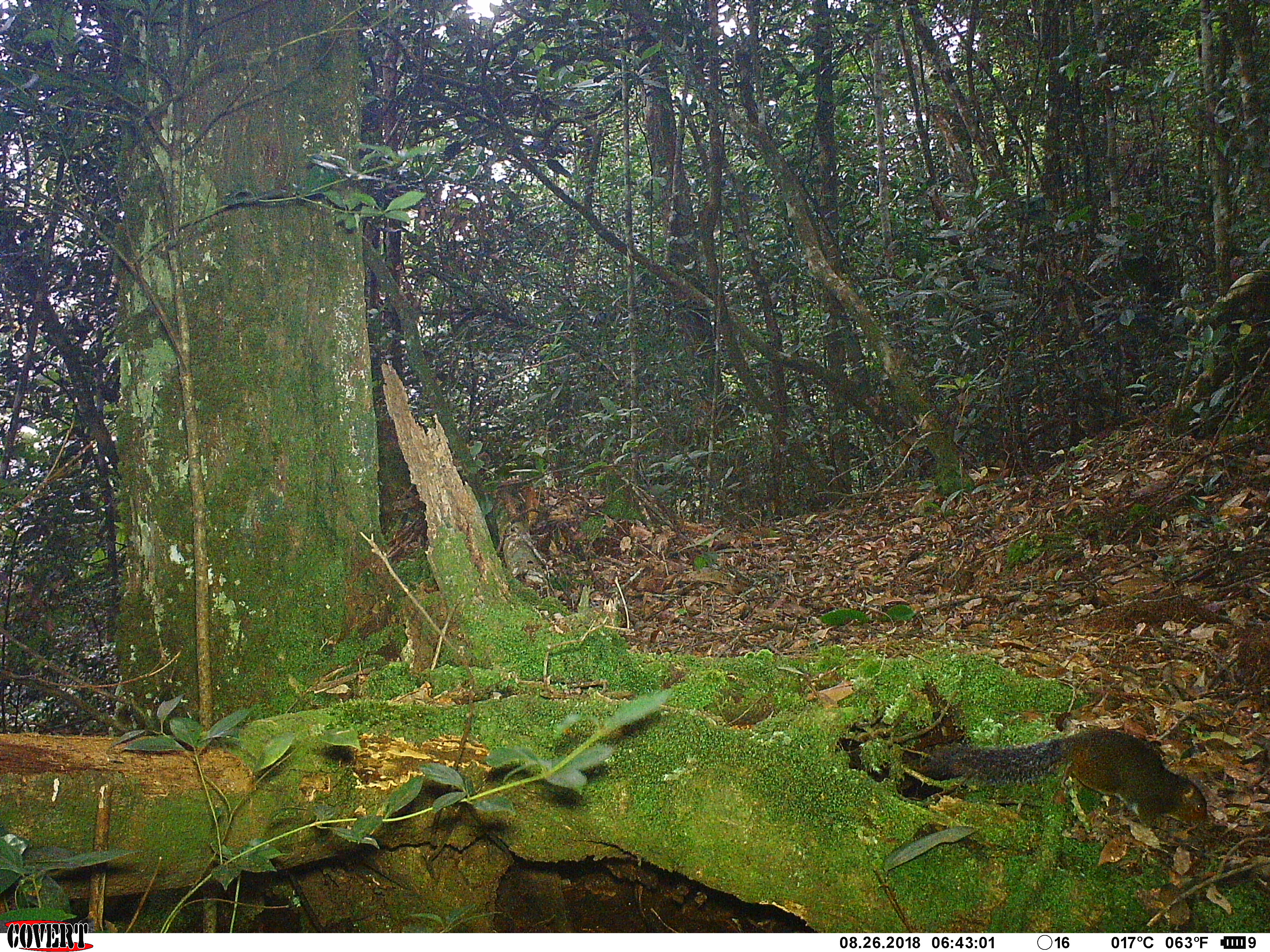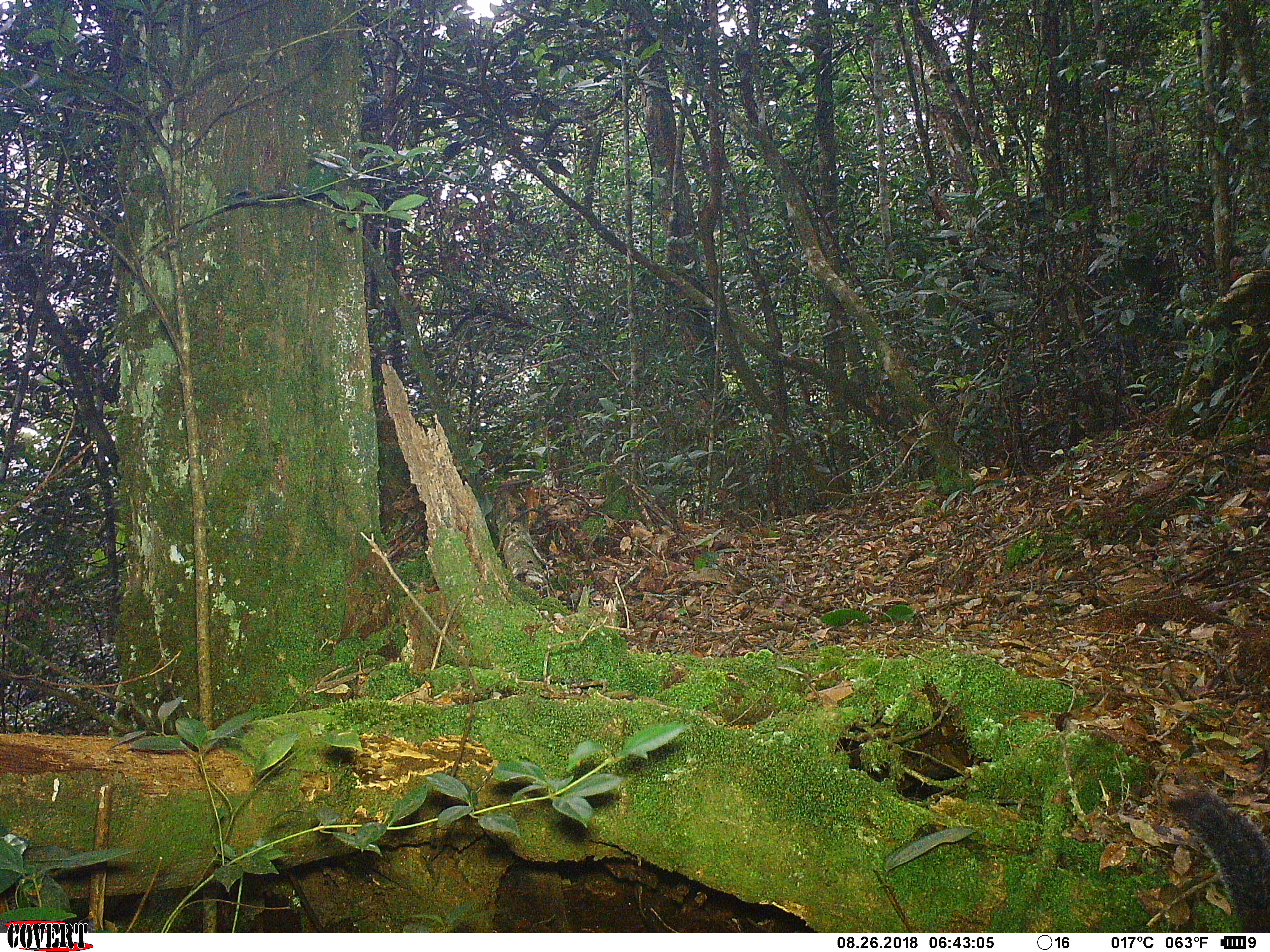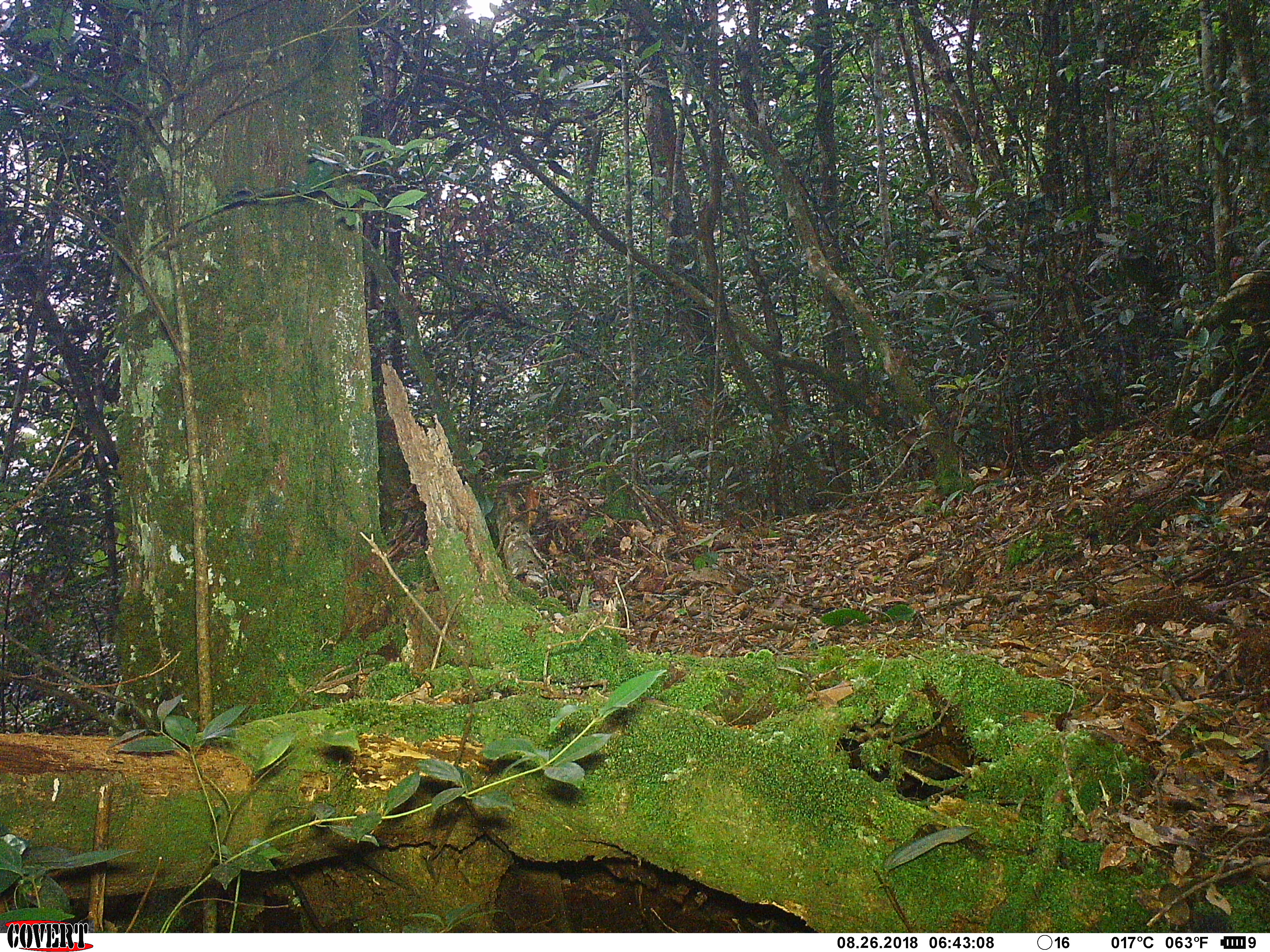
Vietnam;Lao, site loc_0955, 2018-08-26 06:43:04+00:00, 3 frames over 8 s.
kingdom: Animalia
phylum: Chordata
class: Mammalia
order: Rodentia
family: Sciuridae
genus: Dremomys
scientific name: Dremomys rufigenis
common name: red-cheeked squirrel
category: red cheeked squirrel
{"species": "red cheeked squirrel (red-cheeked squirrel) (Dremomys rufigenis)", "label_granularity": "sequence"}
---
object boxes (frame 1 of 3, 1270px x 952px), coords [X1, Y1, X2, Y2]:
red cheeked squirrel: [930, 725, 1209, 828]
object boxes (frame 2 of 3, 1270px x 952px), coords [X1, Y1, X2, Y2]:
red cheeked squirrel: [1165, 788, 1270, 933]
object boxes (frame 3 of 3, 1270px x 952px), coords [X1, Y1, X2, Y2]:
red cheeked squirrel: [1189, 913, 1228, 932]